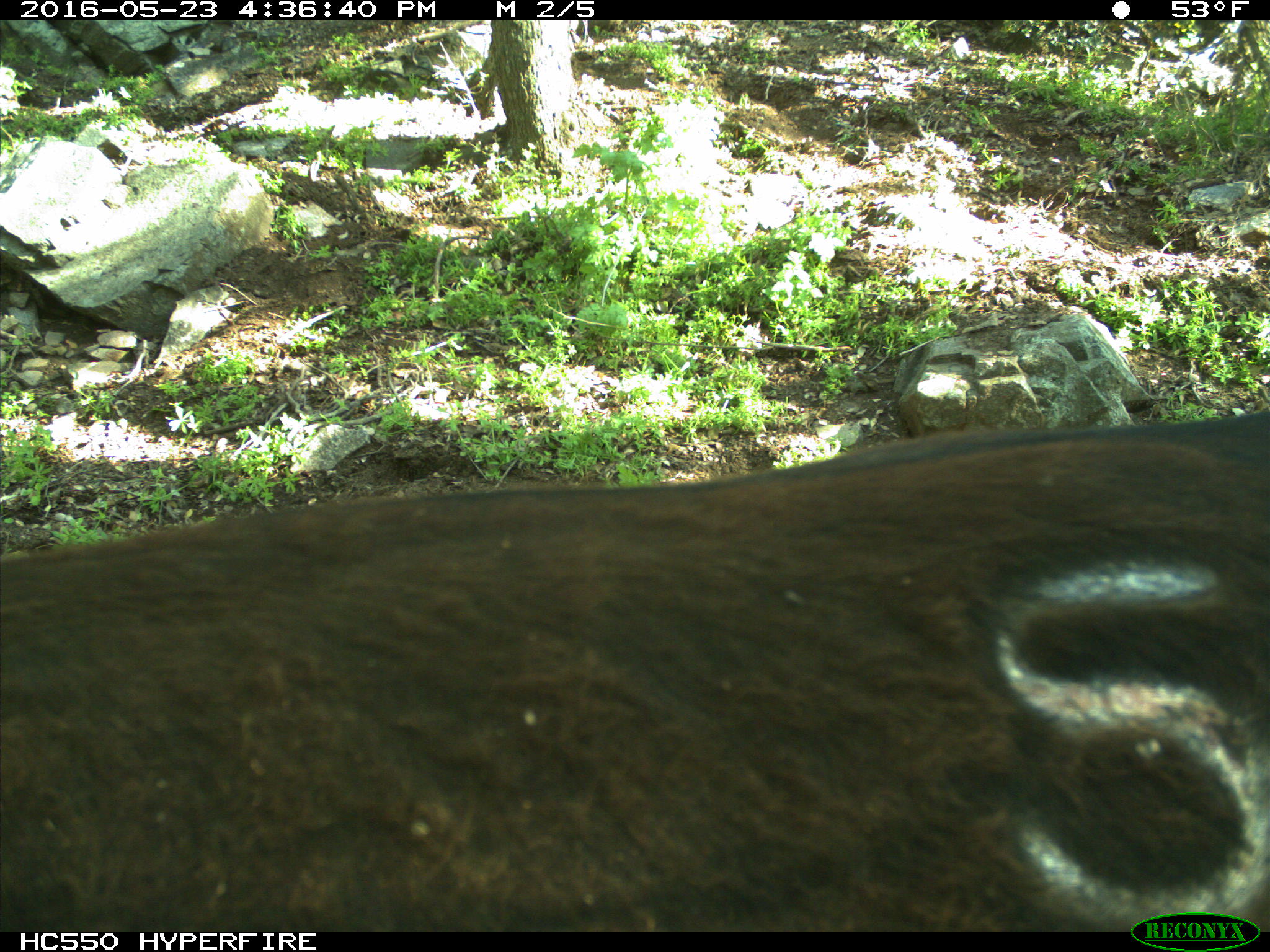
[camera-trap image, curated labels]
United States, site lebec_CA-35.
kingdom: Animalia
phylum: Chordata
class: Mammalia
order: Artiodactyla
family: Bovidae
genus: Bos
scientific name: Bos taurus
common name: domestic cow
Bos taurus (domestic cow).